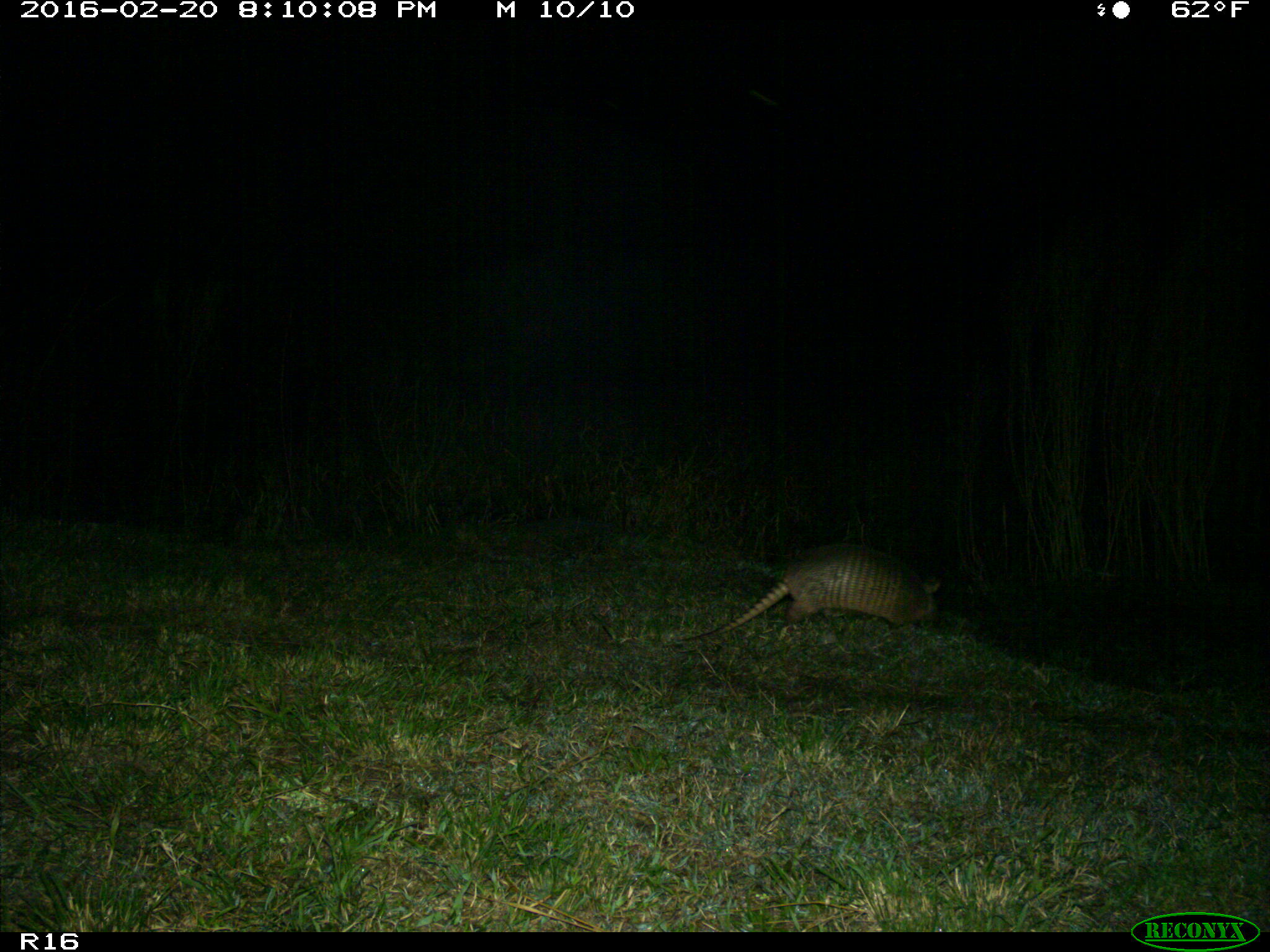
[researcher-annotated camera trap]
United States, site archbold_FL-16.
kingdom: Animalia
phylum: Chordata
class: Mammalia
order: Cingulata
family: Dasypodidae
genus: Dasypus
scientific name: Dasypus novemcinctus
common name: nine-banded armadillo